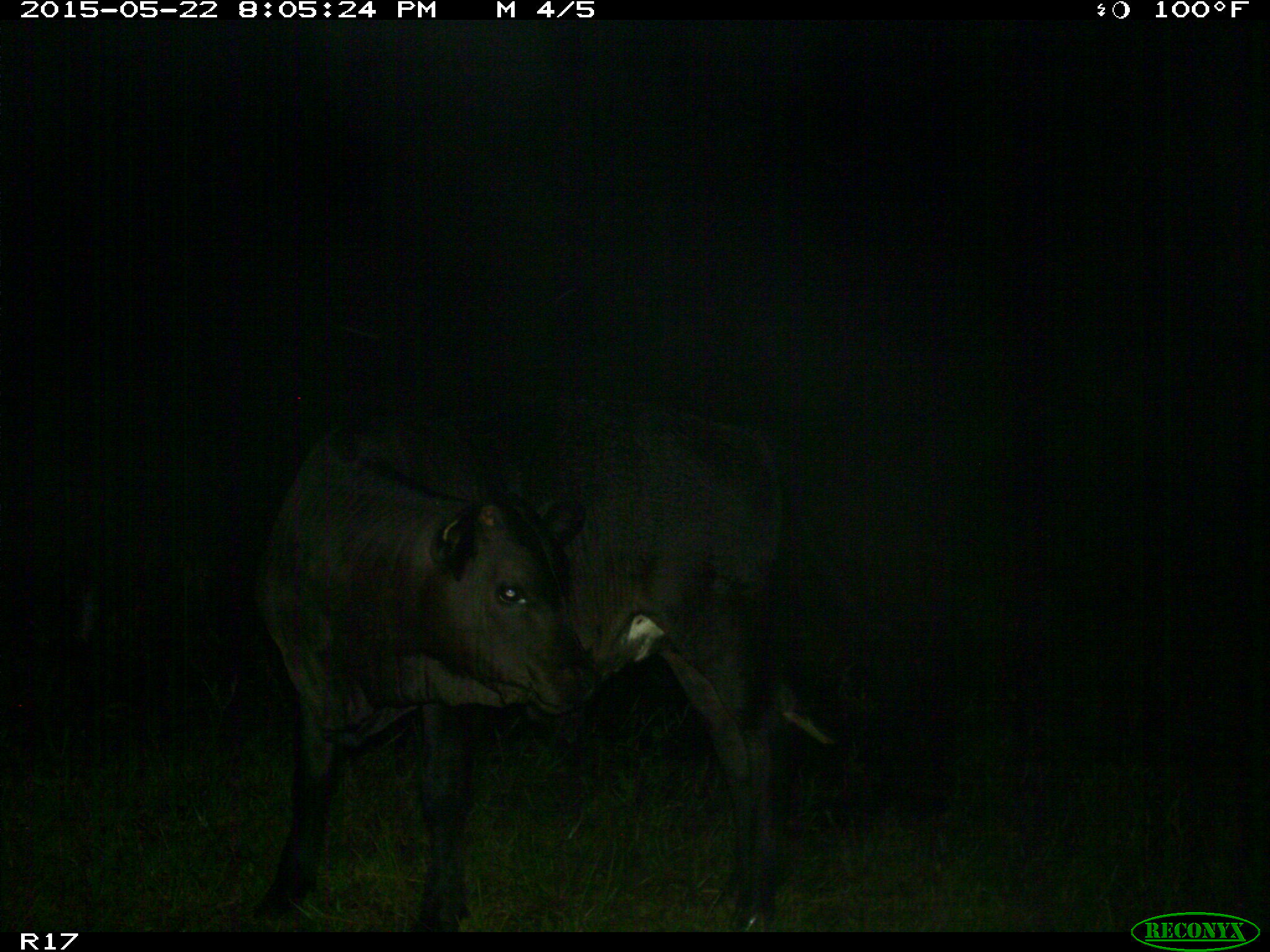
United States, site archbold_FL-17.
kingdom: Animalia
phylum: Chordata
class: Mammalia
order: Artiodactyla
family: Bovidae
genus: Bos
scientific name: Bos taurus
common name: domestic cow